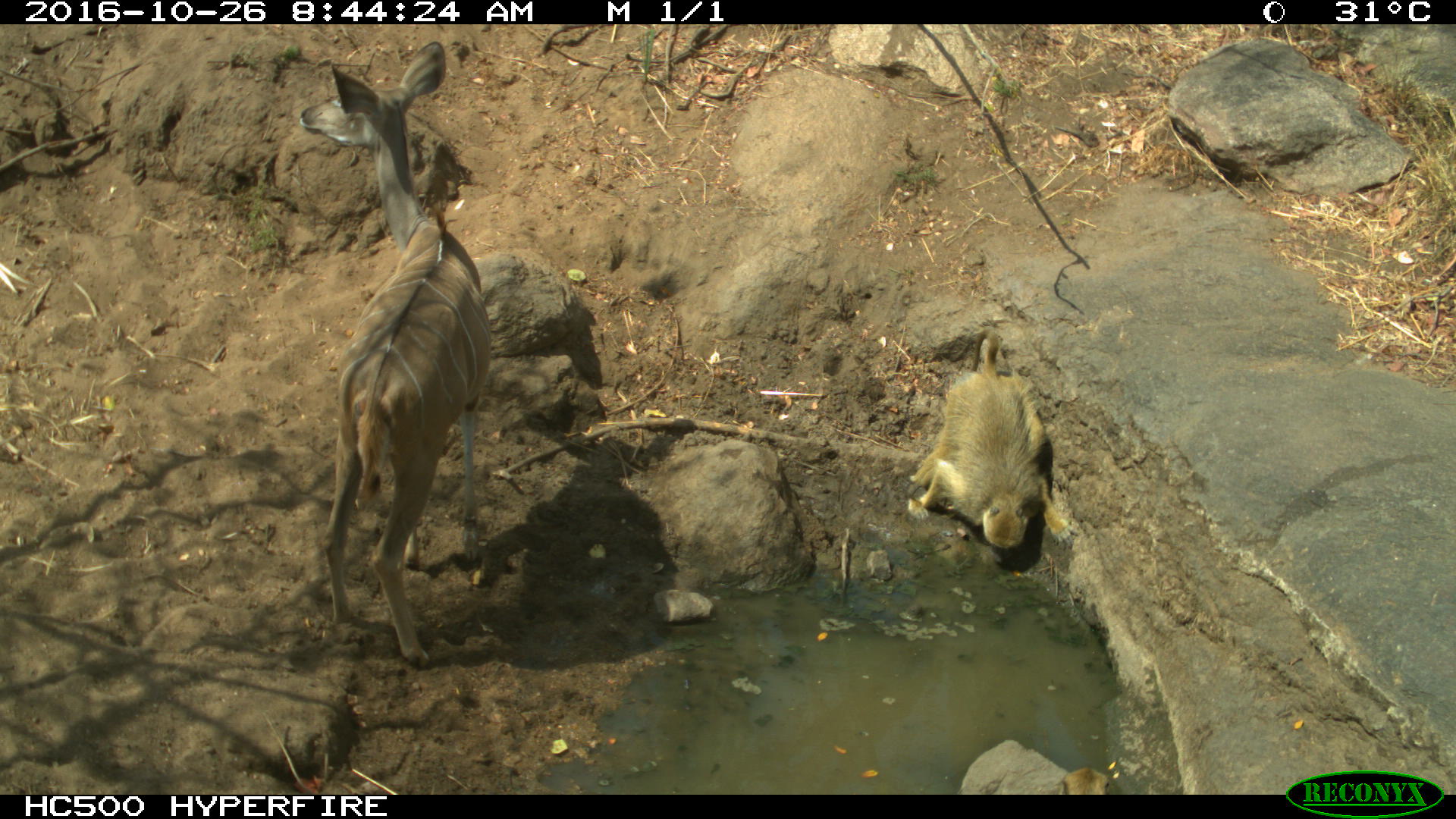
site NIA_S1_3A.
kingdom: Animalia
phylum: Chordata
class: Mammalia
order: Primates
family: Cercopithecidae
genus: Papio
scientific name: Papio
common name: baboon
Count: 1.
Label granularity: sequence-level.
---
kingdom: Animalia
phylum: Chordata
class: Mammalia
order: Artiodactyla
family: Bovidae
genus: Tragelaphus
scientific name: Tragelaphus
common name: kudu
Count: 1.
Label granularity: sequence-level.